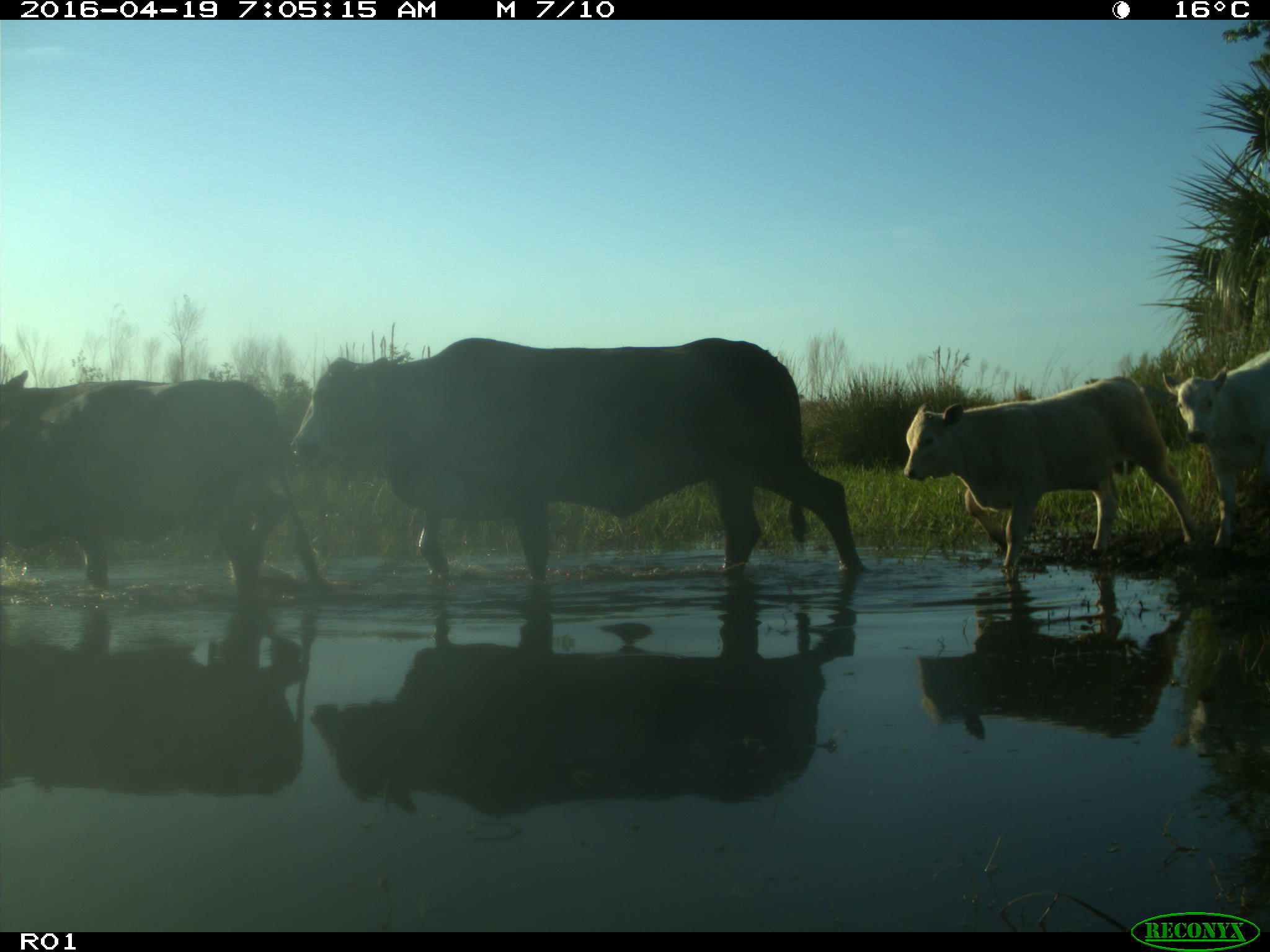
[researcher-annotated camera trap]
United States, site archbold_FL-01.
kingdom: Animalia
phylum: Chordata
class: Mammalia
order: Artiodactyla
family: Bovidae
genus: Bos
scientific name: Bos taurus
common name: domestic cow